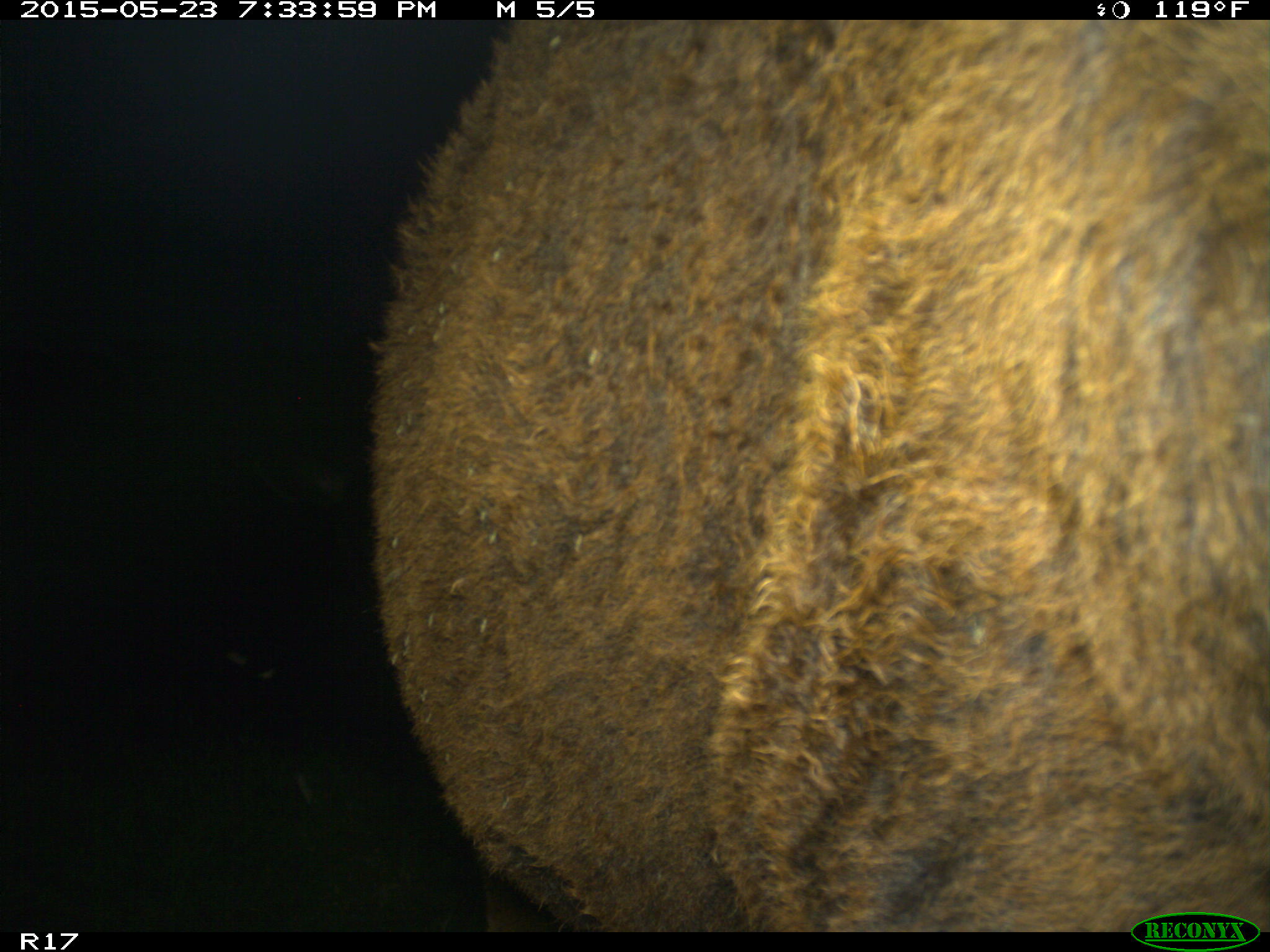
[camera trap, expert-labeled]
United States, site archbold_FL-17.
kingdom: Animalia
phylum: Chordata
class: Mammalia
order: Artiodactyla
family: Bovidae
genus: Bos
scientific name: Bos taurus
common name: domestic cow